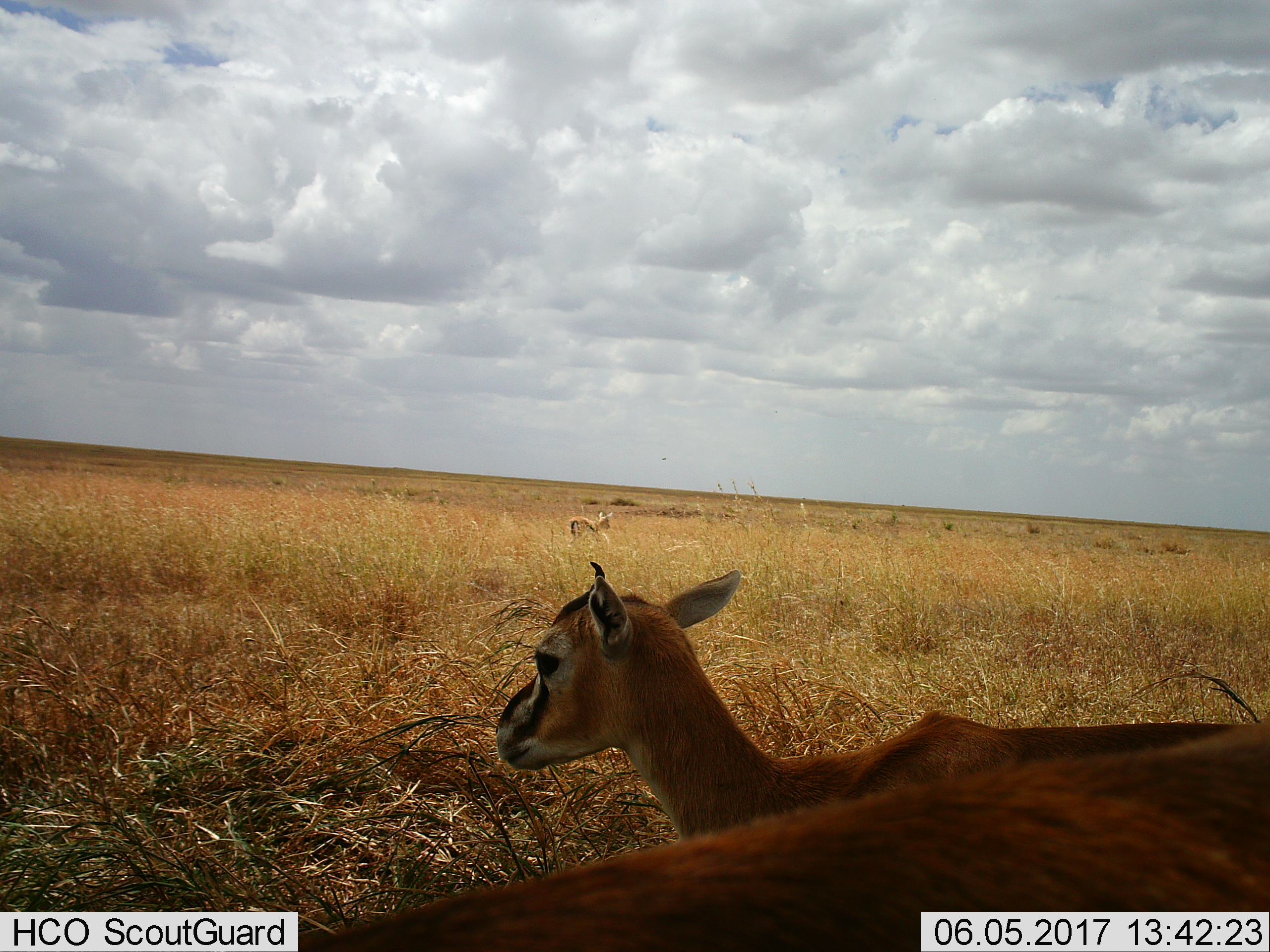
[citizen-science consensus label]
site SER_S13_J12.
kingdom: Animalia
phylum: Chordata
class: Mammalia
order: Artiodactyla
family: Bovidae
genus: Eudorcas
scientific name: Eudorcas thomsonii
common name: thomson's gazelle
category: gazellethomsons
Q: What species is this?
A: Gazellethomsons (thomson's gazelle) (Eudorcas thomsonii).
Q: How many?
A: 3.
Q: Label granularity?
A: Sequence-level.